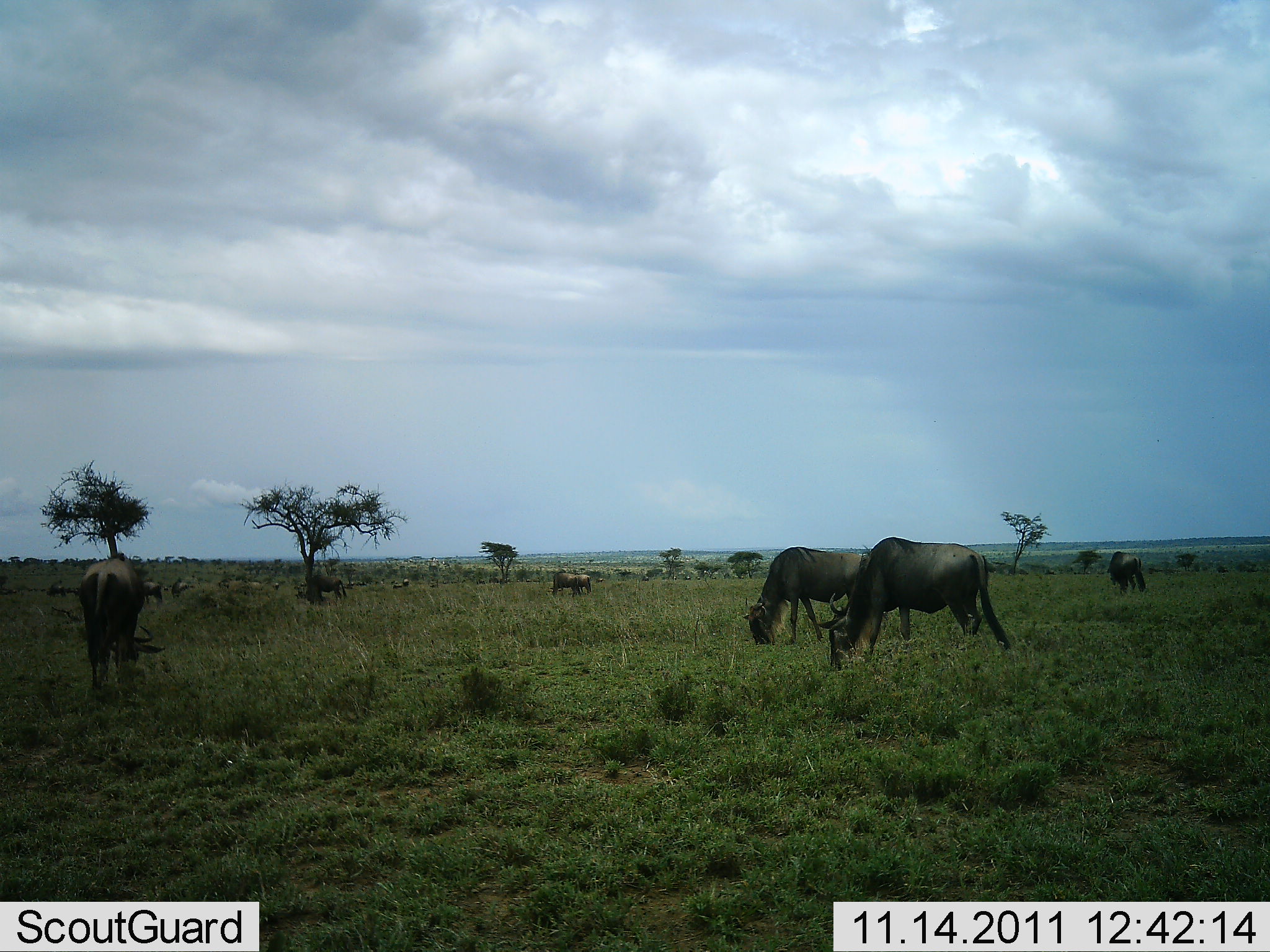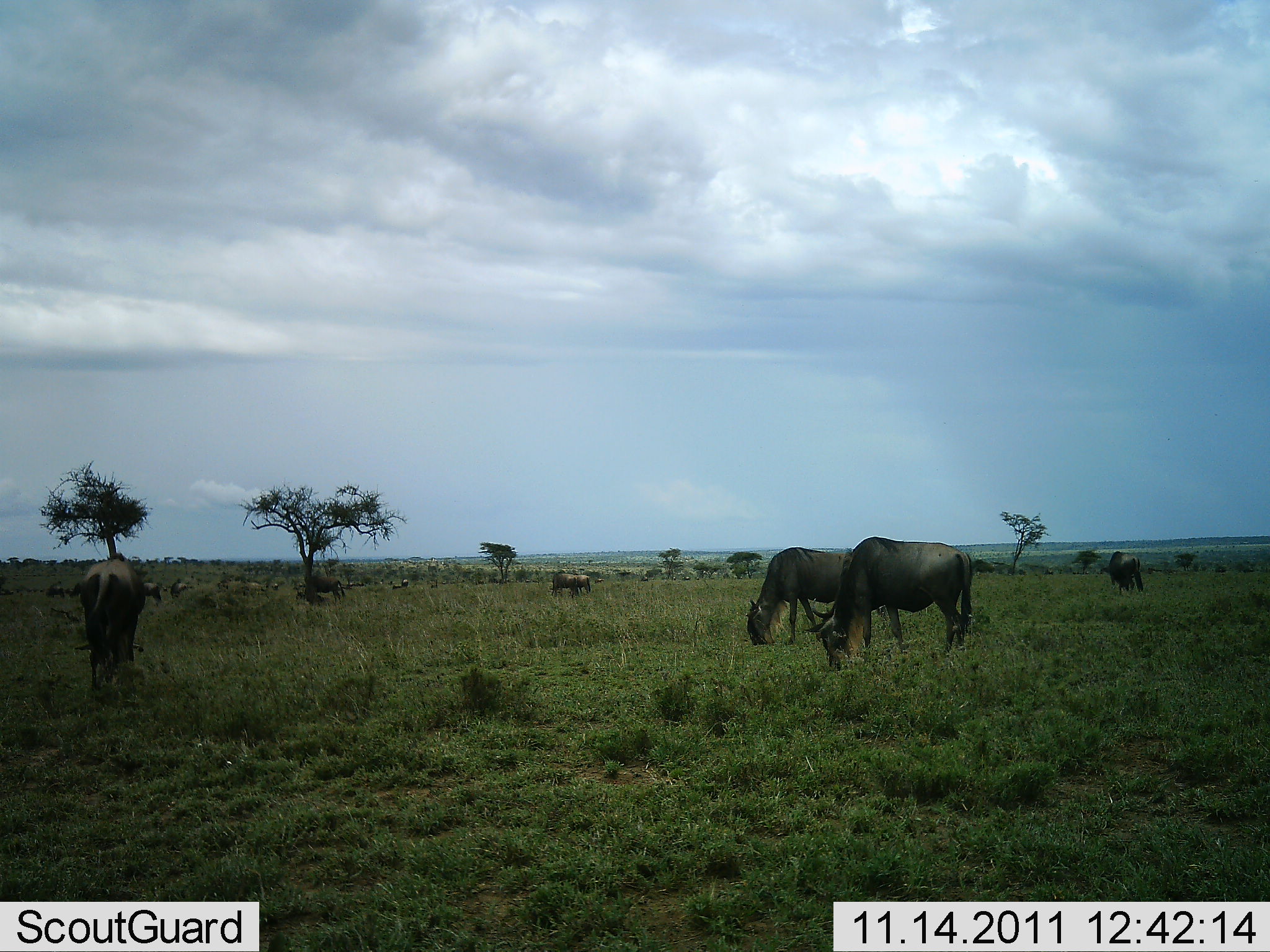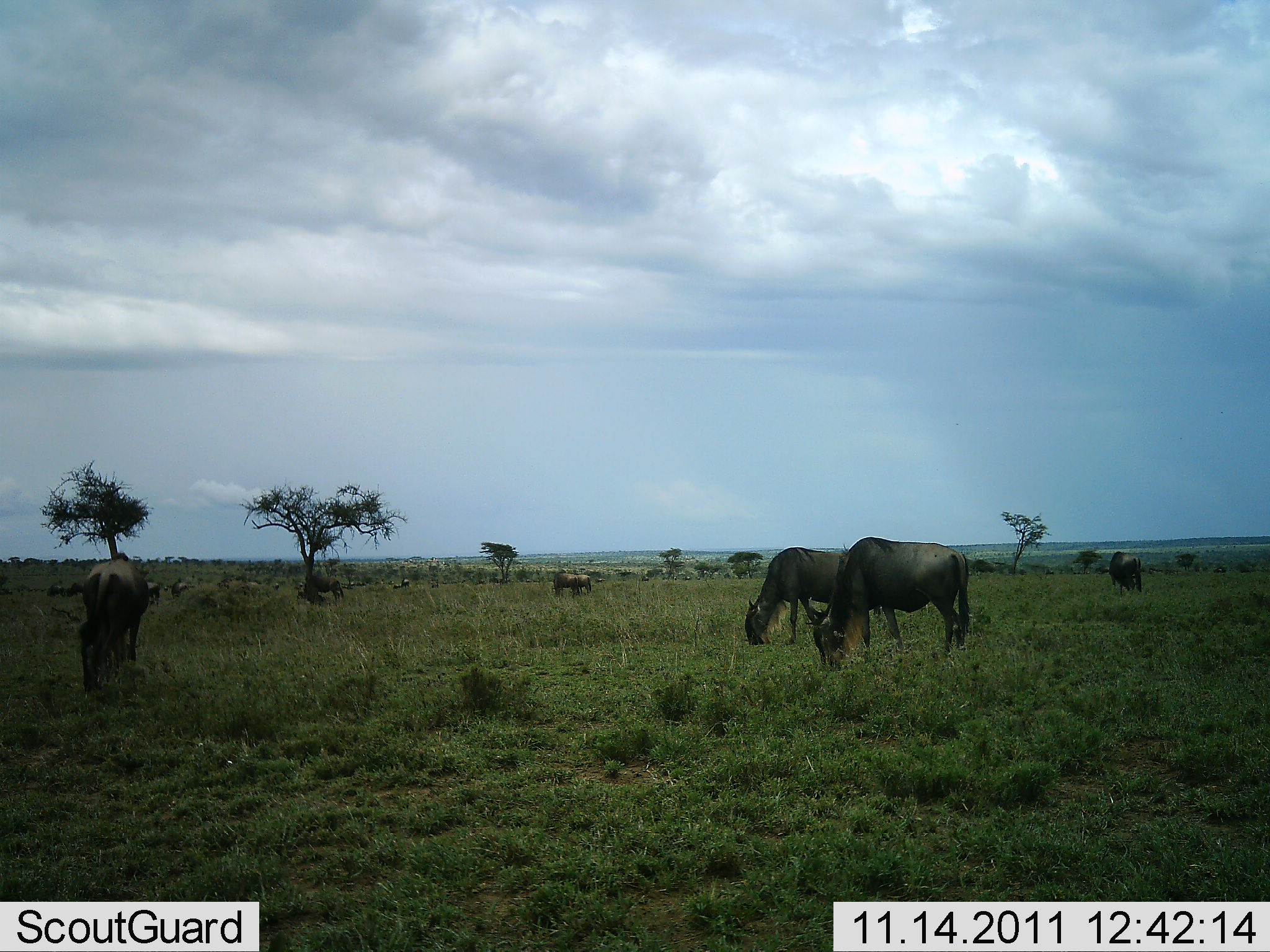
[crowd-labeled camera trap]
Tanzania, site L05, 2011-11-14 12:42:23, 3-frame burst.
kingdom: Animalia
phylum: Chordata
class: Mammalia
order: Artiodactyla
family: Bovidae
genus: Connochaetes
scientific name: Connochaetes taurinus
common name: blue wildebeest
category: wildebeest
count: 11-50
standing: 36%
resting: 0%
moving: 0%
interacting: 0%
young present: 0%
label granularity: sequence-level